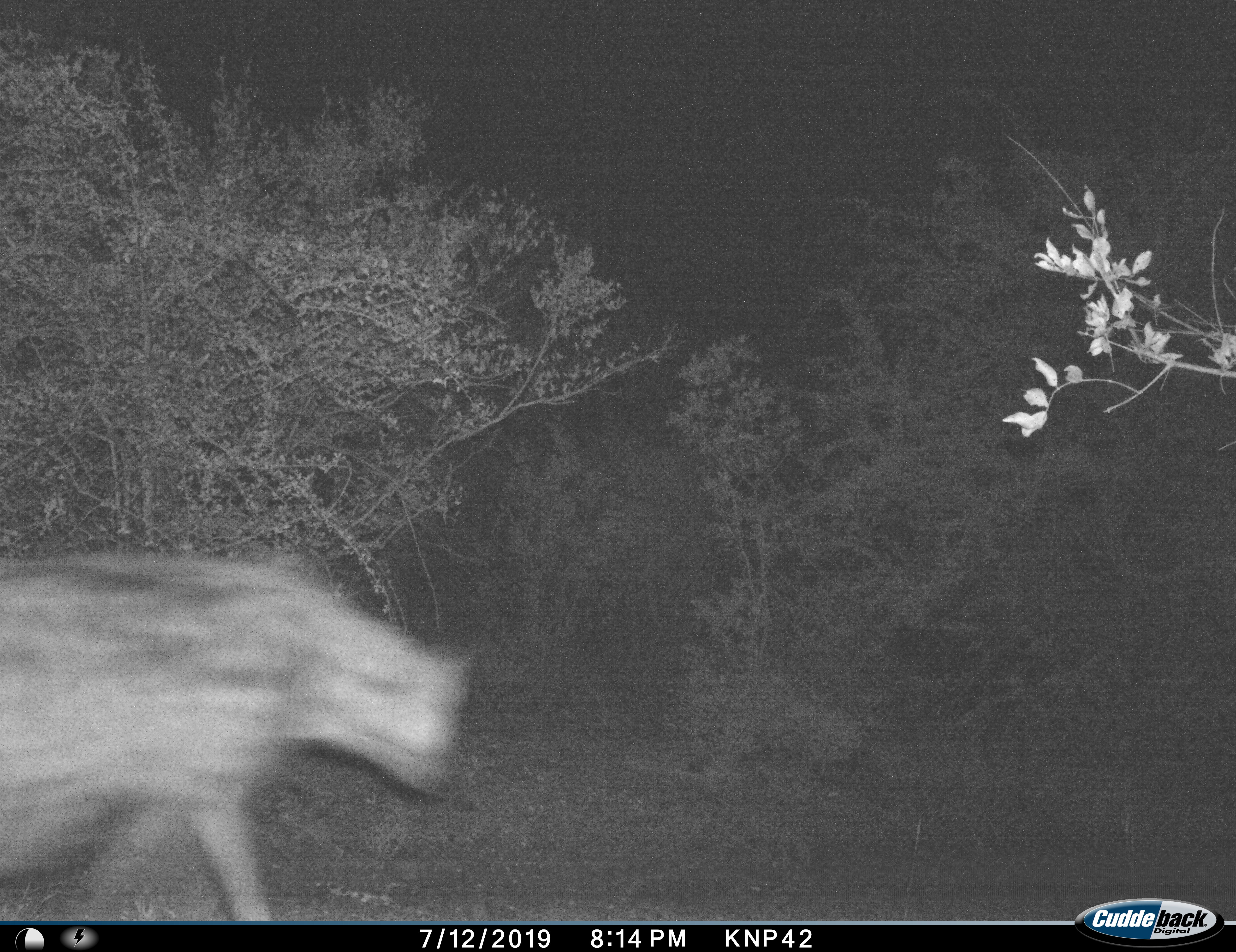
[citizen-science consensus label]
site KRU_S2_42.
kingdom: Animalia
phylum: Chordata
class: Mammalia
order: Carnivora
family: Hyaenidae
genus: Crocuta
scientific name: Crocuta crocuta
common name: spotted hyena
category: hyenaspotted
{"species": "hyenaspotted (spotted hyena) (Crocuta crocuta)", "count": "1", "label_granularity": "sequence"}